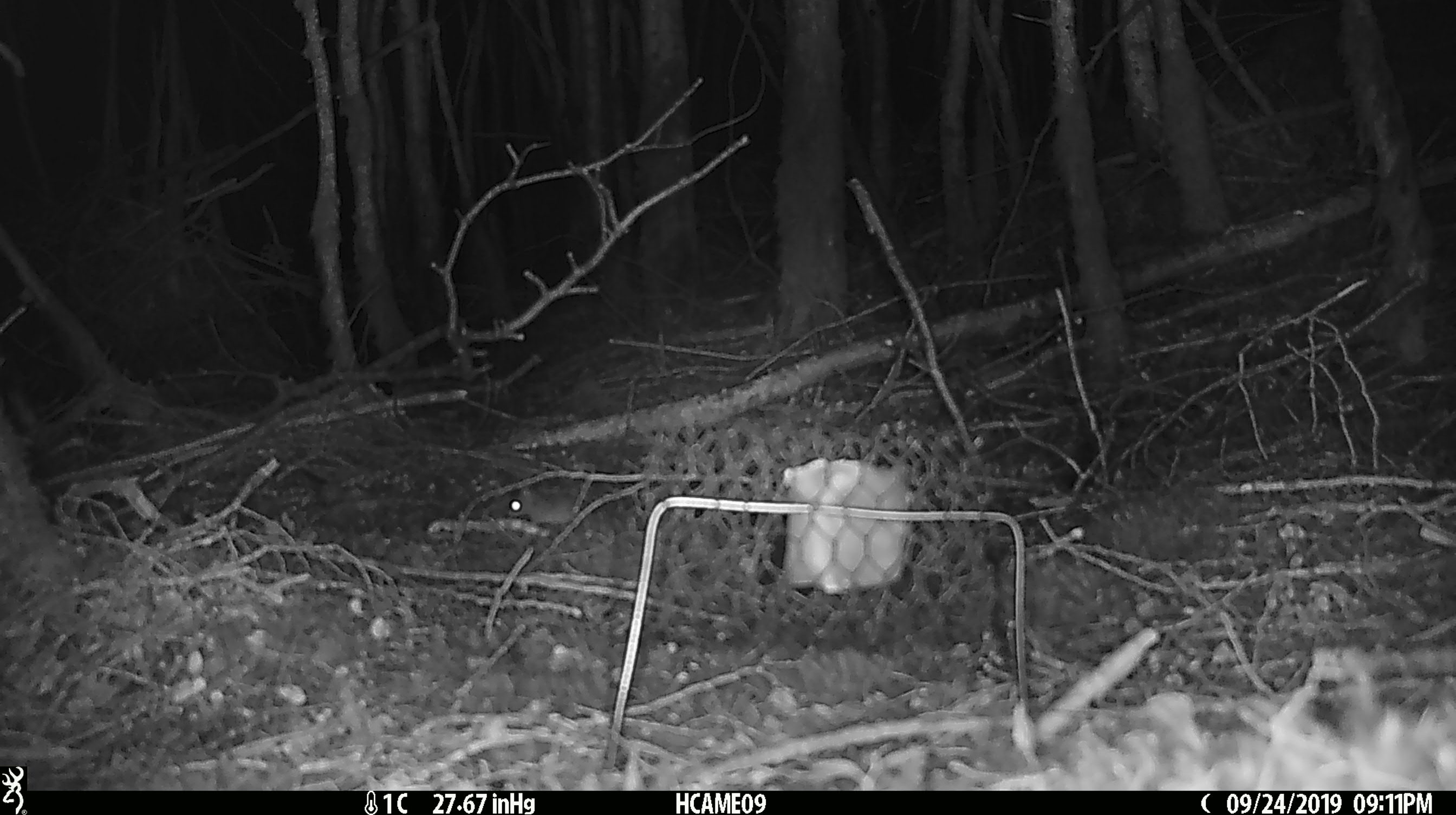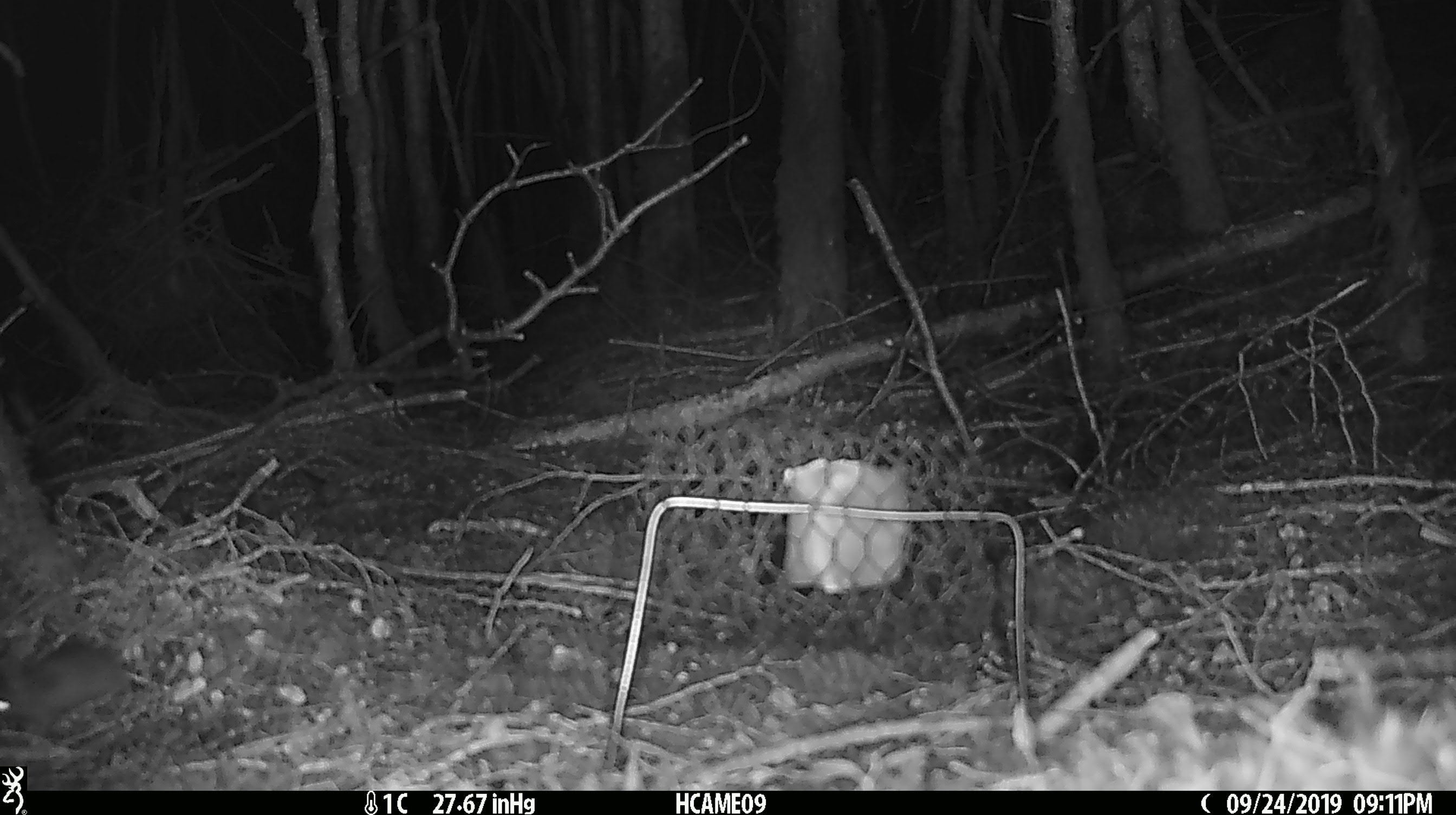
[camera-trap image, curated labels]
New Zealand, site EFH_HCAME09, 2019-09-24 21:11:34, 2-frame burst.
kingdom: Animalia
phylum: Chordata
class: Mammalia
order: Rodentia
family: Muridae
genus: Mus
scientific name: Mus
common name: mouse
Mouse (Mus).